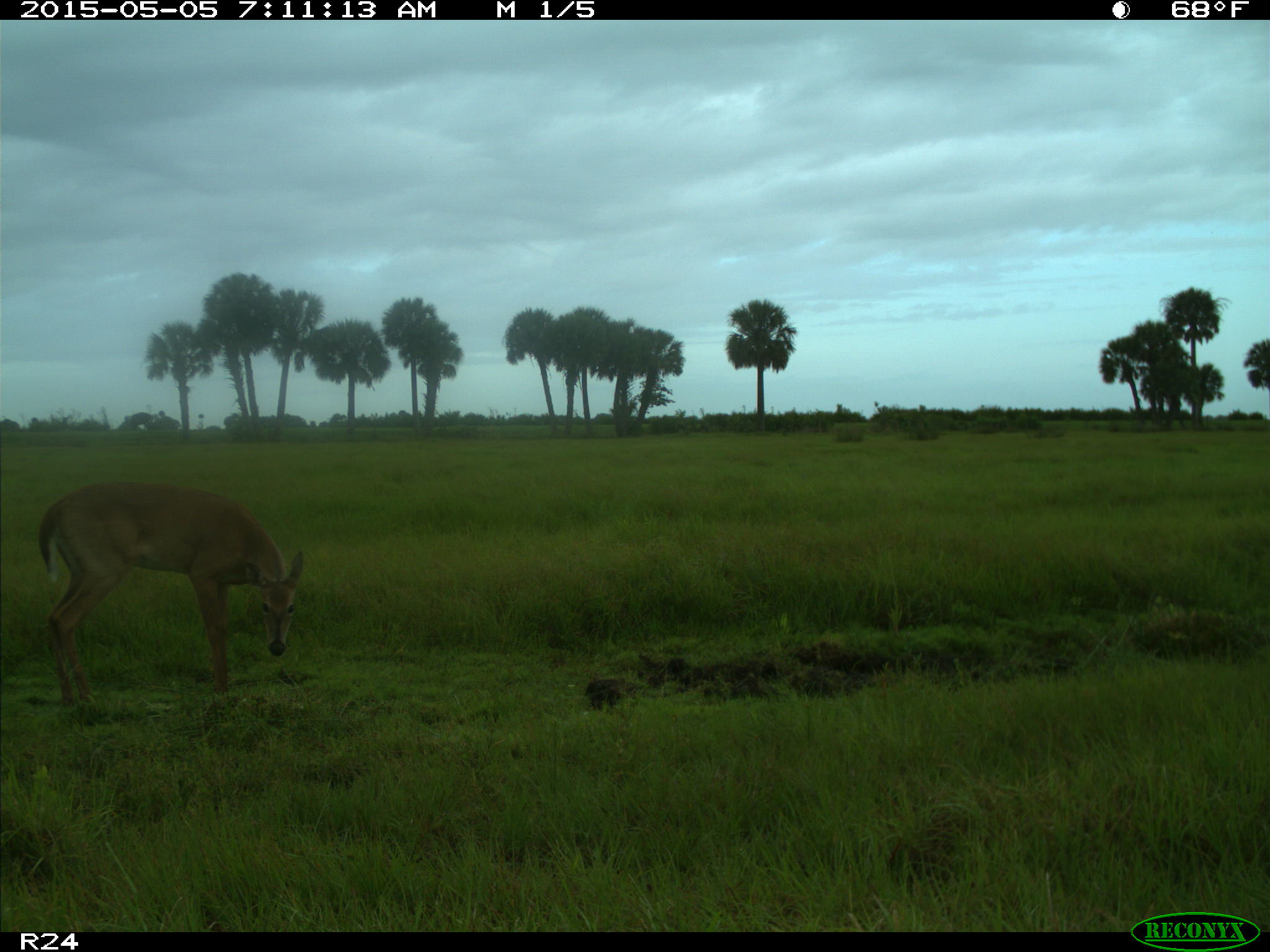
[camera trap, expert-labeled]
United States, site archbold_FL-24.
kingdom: Animalia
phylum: Chordata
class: Mammalia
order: Artiodactyla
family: Bovidae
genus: Bos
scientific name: Bos taurus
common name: domestic cow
Bos taurus (domestic cow).